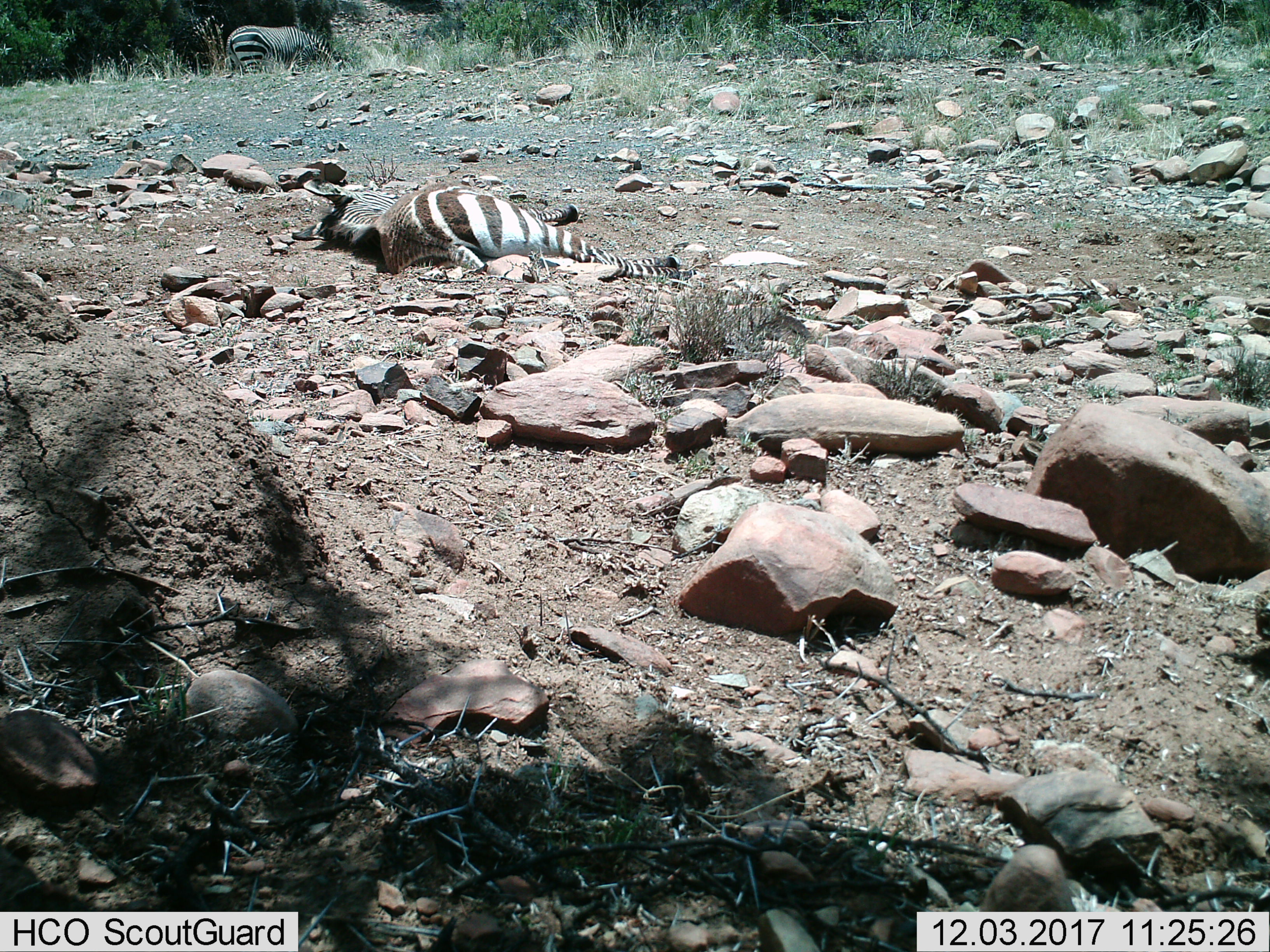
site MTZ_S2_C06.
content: unidentified animal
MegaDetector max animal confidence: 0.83